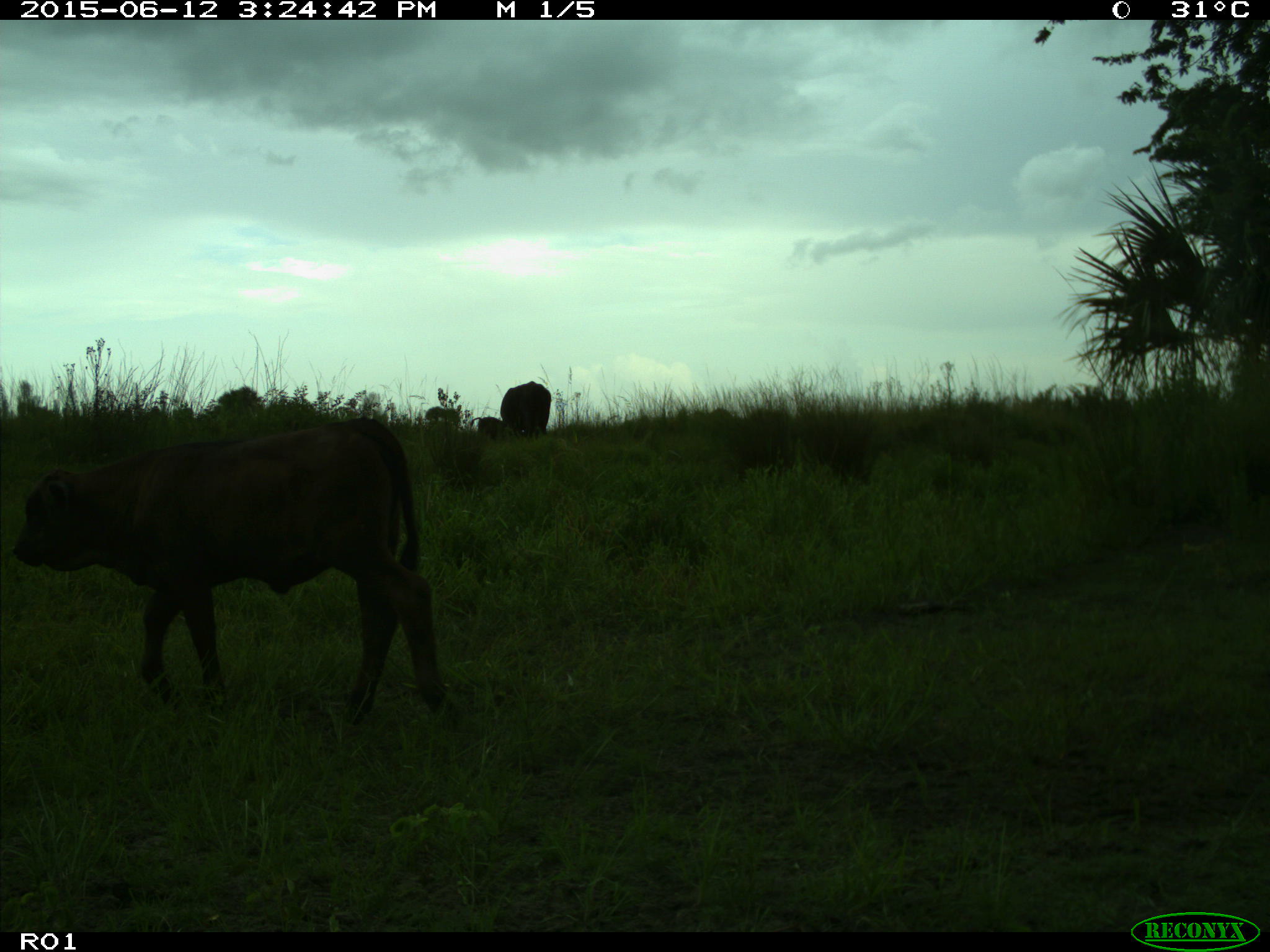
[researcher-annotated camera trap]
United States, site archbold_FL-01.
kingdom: Animalia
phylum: Chordata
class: Mammalia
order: Artiodactyla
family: Bovidae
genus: Bos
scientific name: Bos taurus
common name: domestic cow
Bos taurus (domestic cow).